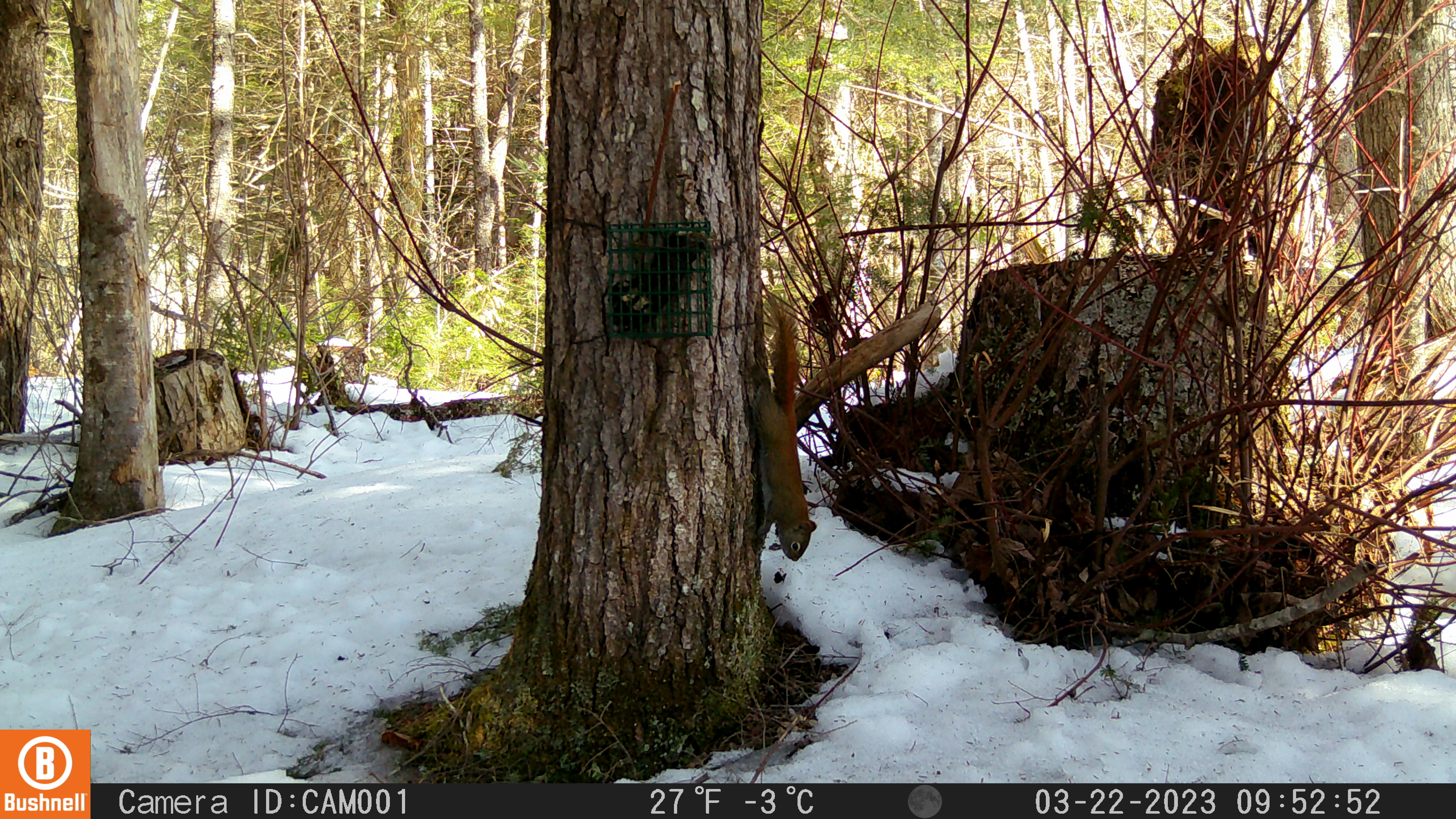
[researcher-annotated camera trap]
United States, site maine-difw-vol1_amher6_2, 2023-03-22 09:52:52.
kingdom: Animalia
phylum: Chordata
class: Mammalia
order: Rodentia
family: Sciuridae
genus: Tamiasciurus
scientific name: Tamiasciurus hudsonicus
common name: red squirrel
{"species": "red squirrel (Tamiasciurus hudsonicus)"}